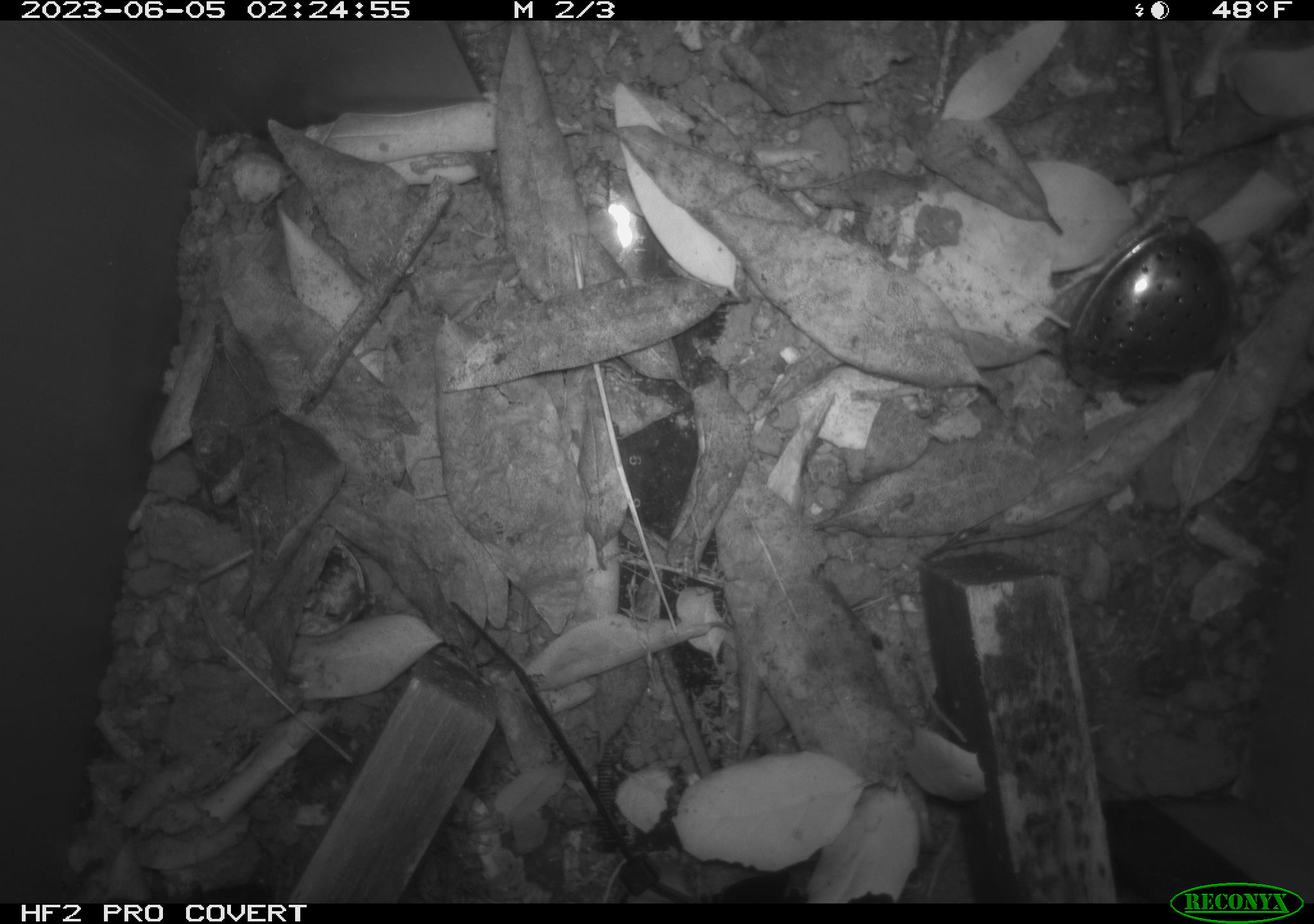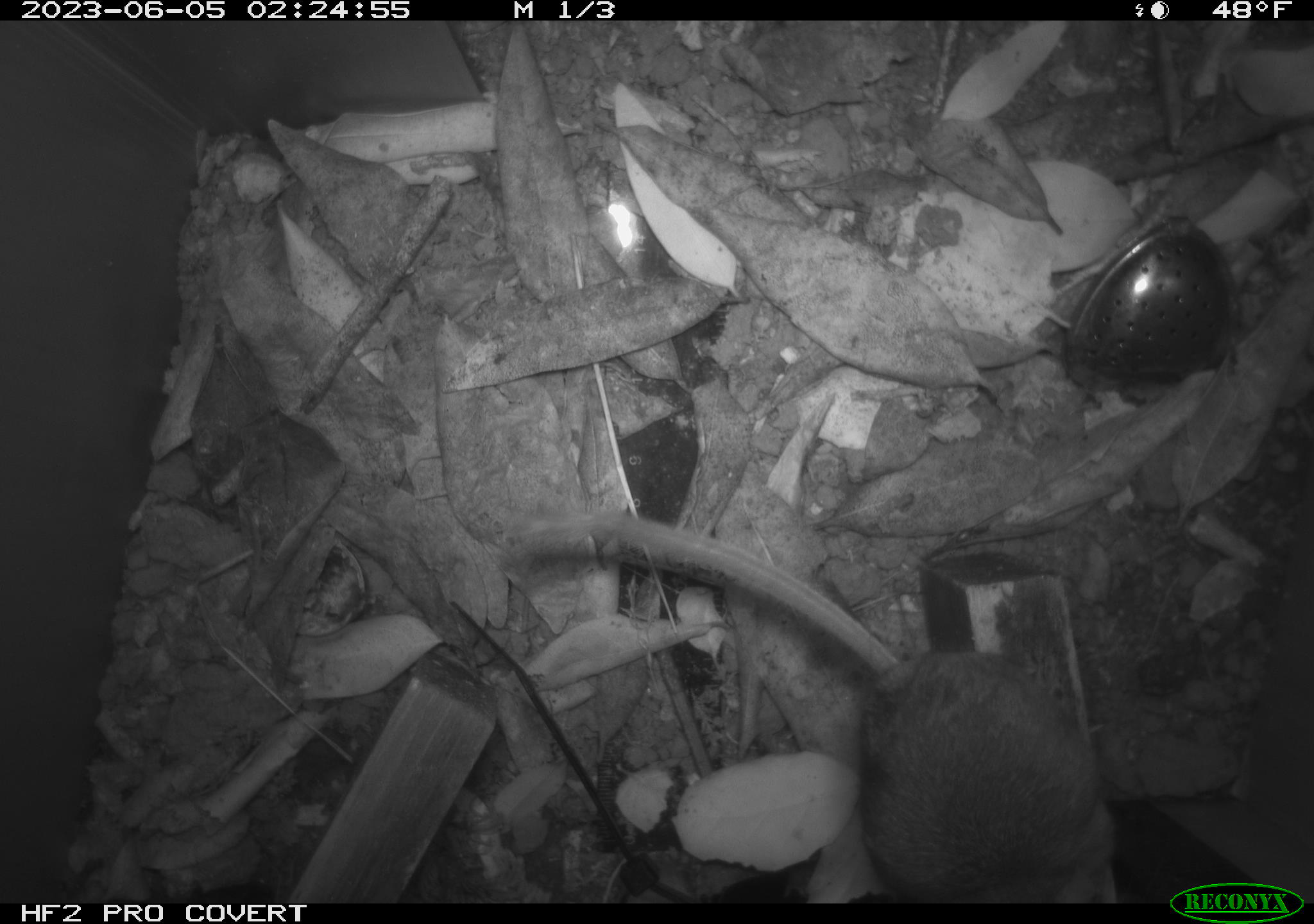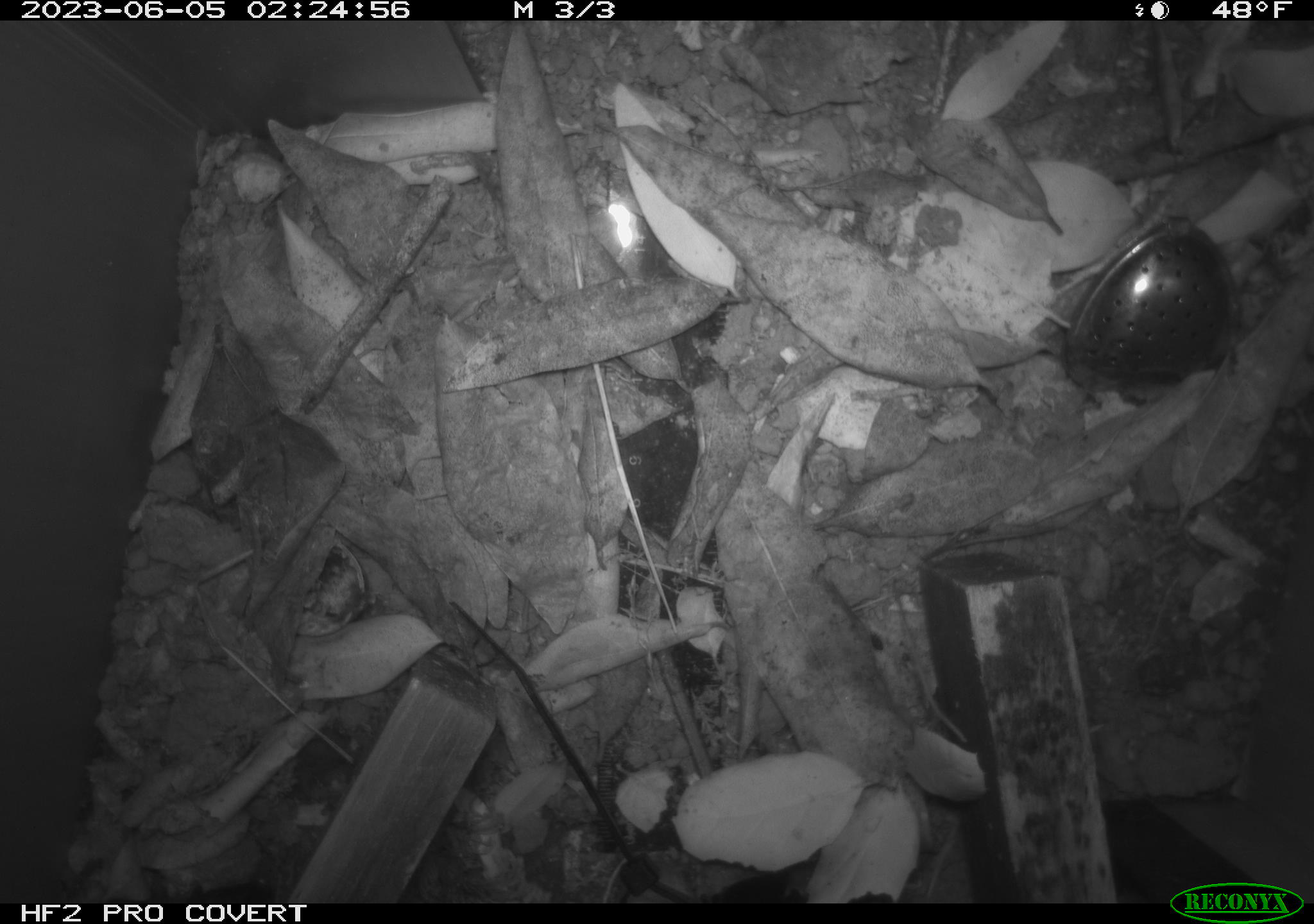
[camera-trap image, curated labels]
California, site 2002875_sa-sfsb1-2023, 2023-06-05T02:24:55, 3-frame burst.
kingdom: Animalia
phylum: Chordata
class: Mammalia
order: Rodentia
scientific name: Rodentia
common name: mouse species